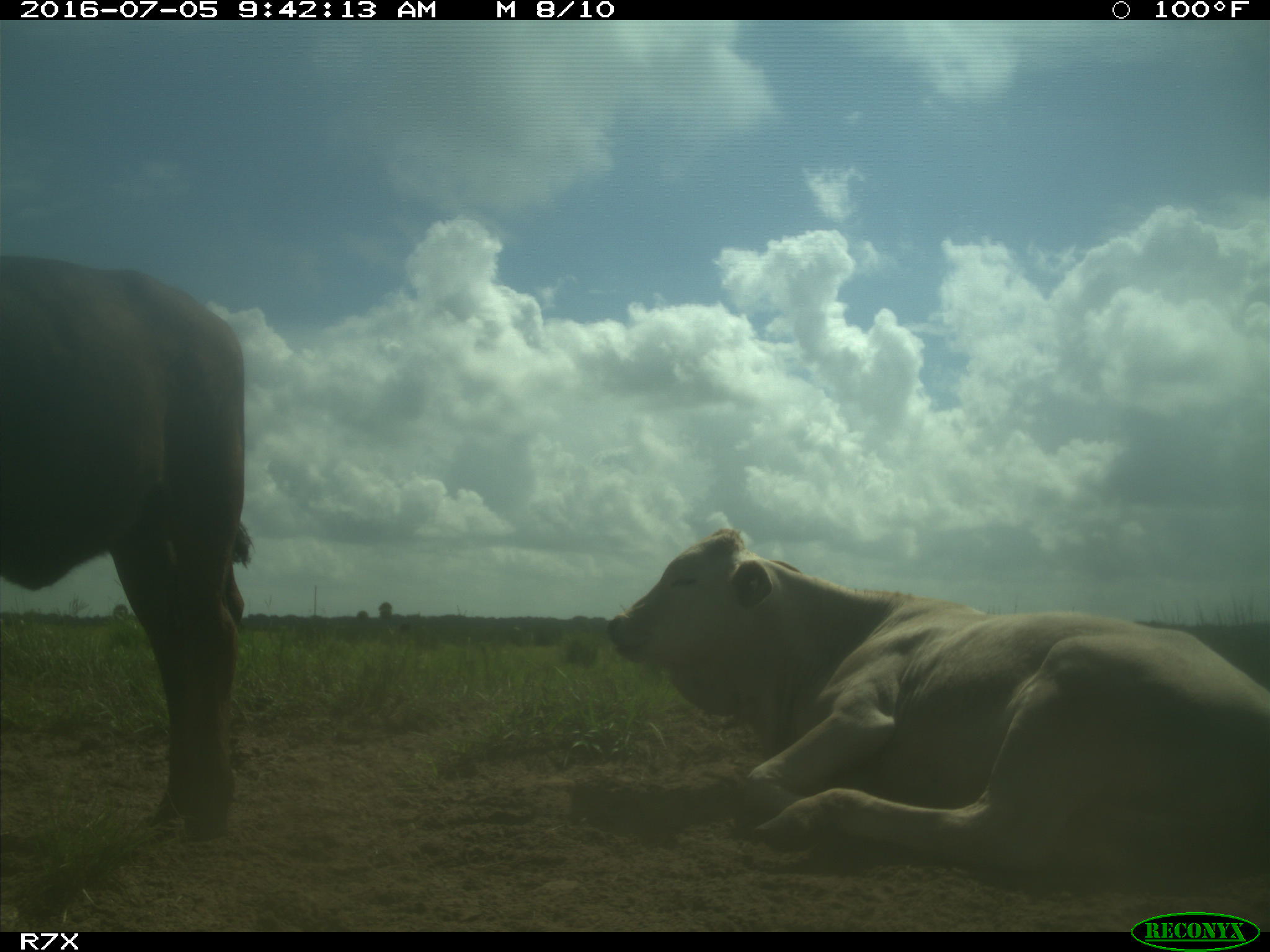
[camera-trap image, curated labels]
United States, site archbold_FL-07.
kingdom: Animalia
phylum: Chordata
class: Mammalia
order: Artiodactyla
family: Bovidae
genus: Bos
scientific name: Bos taurus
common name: domestic cow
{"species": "Bos taurus (domestic cow)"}